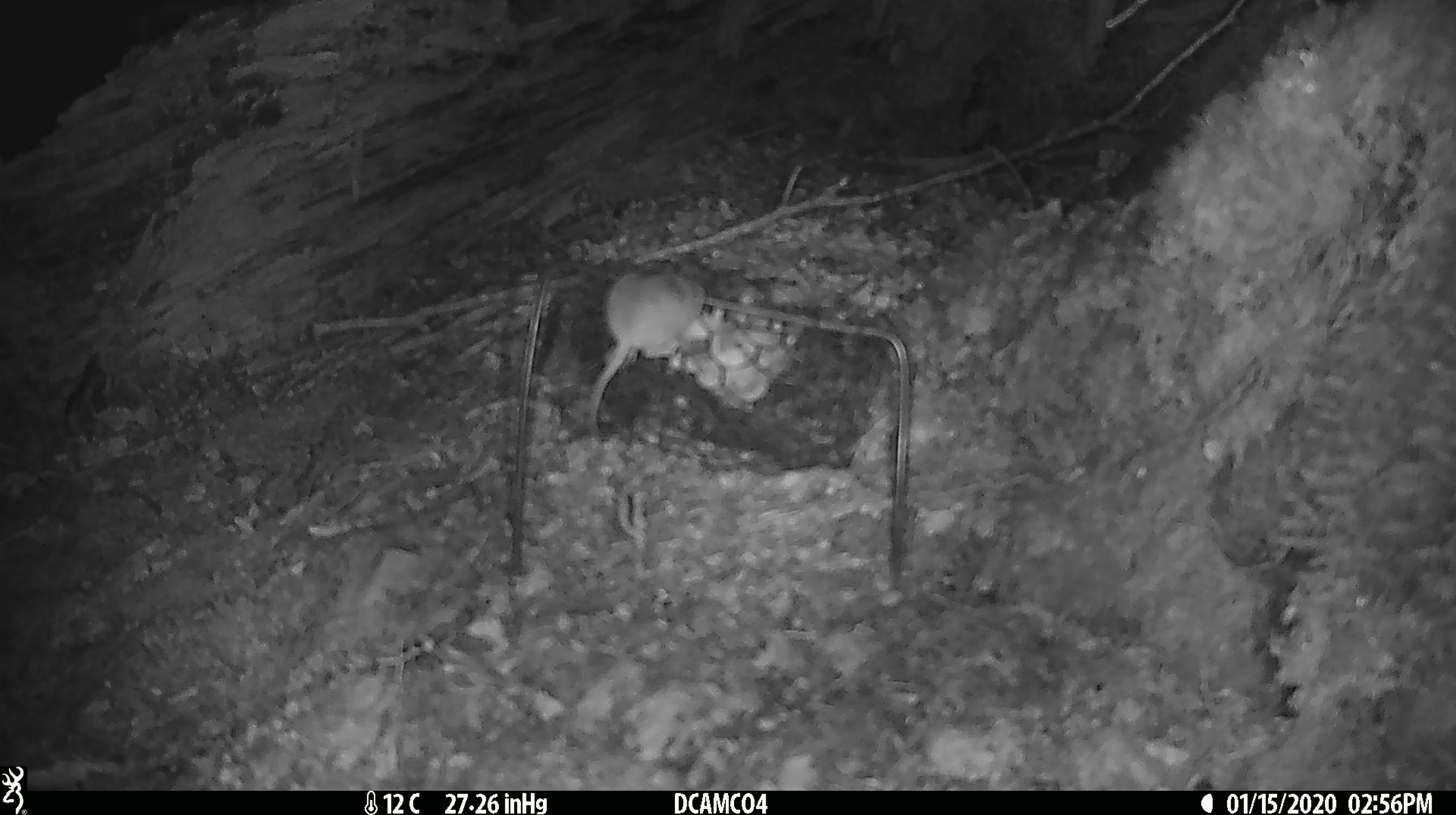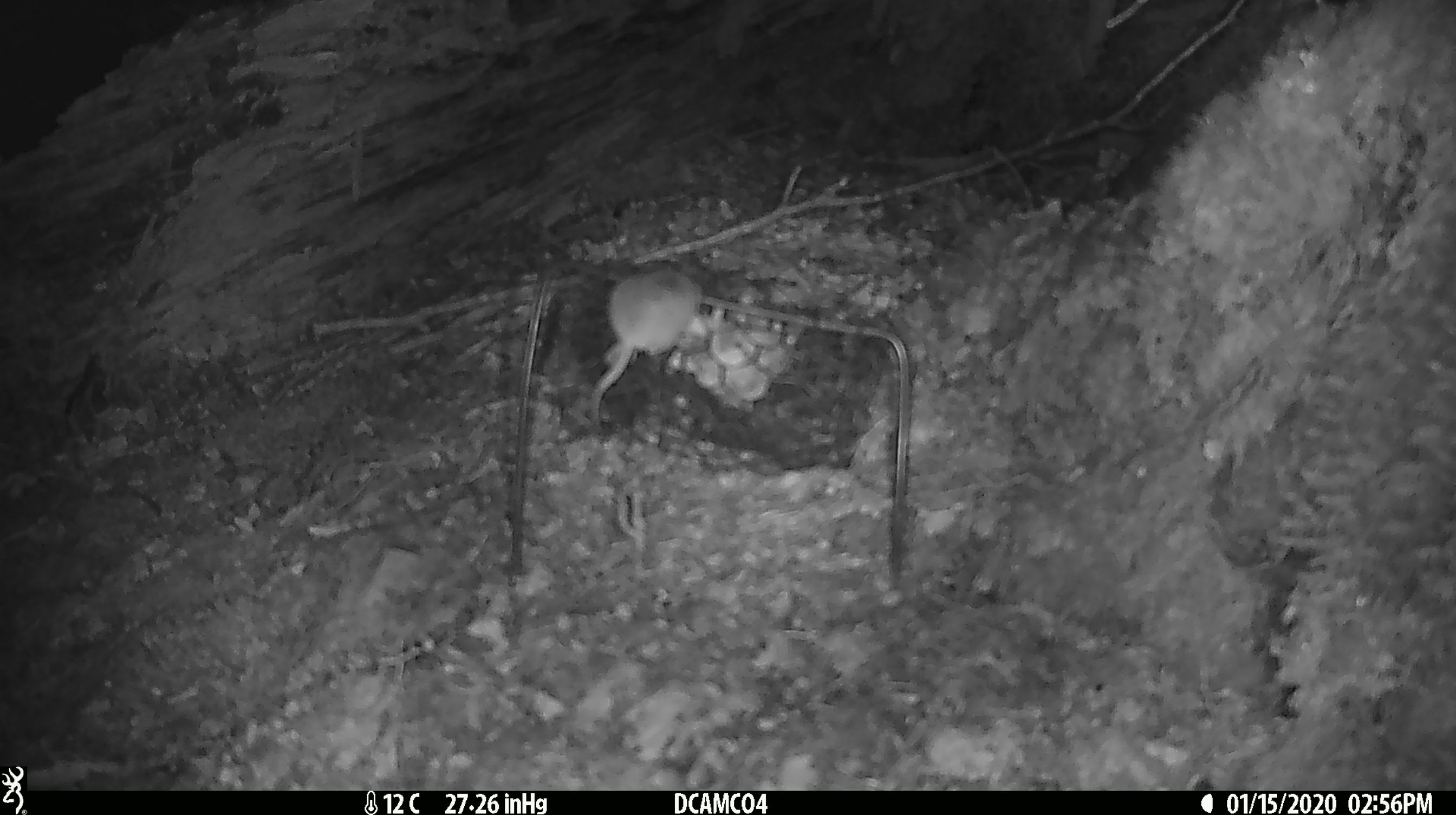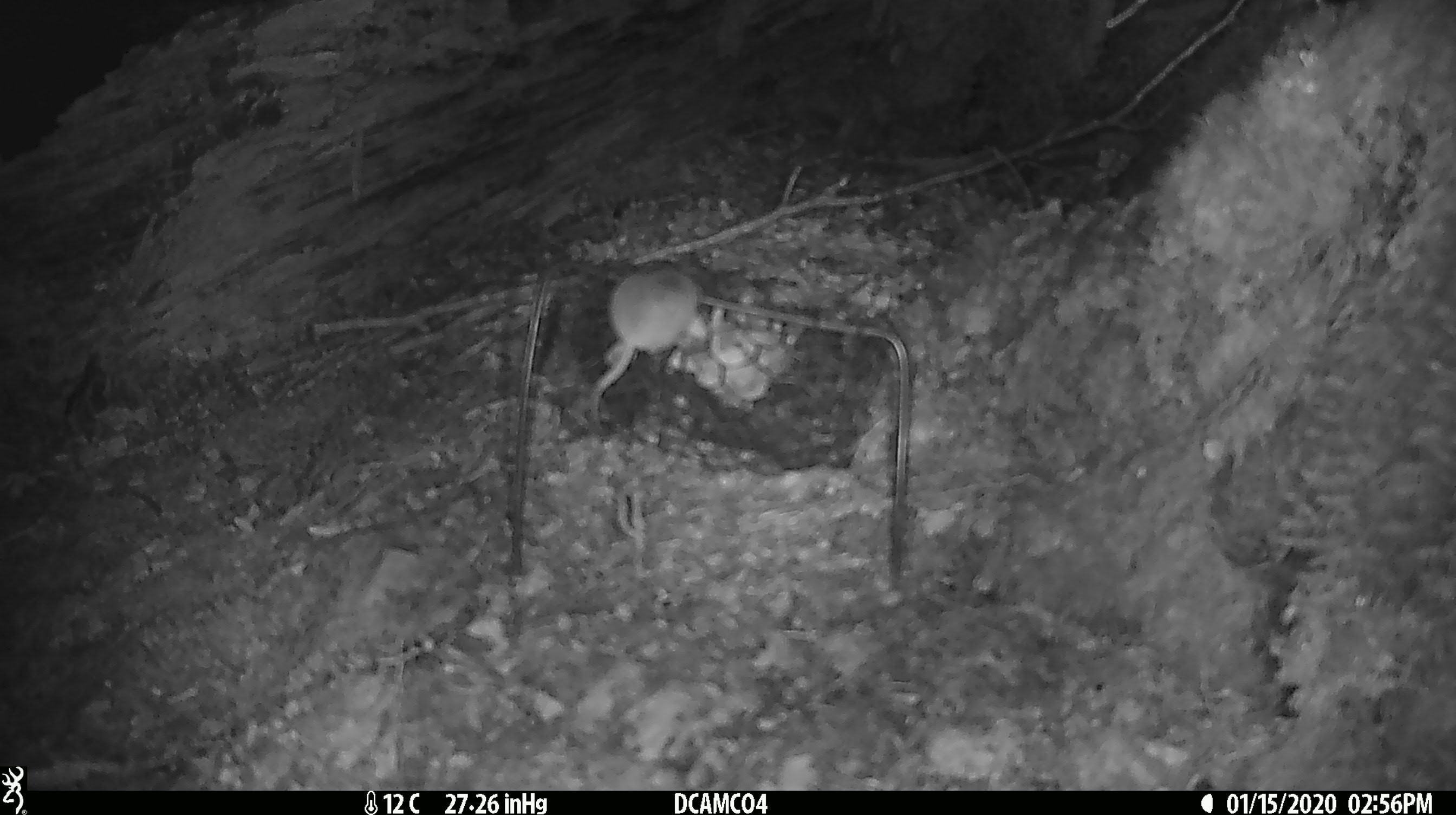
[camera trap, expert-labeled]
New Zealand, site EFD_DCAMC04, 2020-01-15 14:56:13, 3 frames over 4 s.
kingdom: Animalia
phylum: Chordata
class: Mammalia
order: Rodentia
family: Muridae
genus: Mus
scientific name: Mus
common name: mouse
Mouse (Mus).